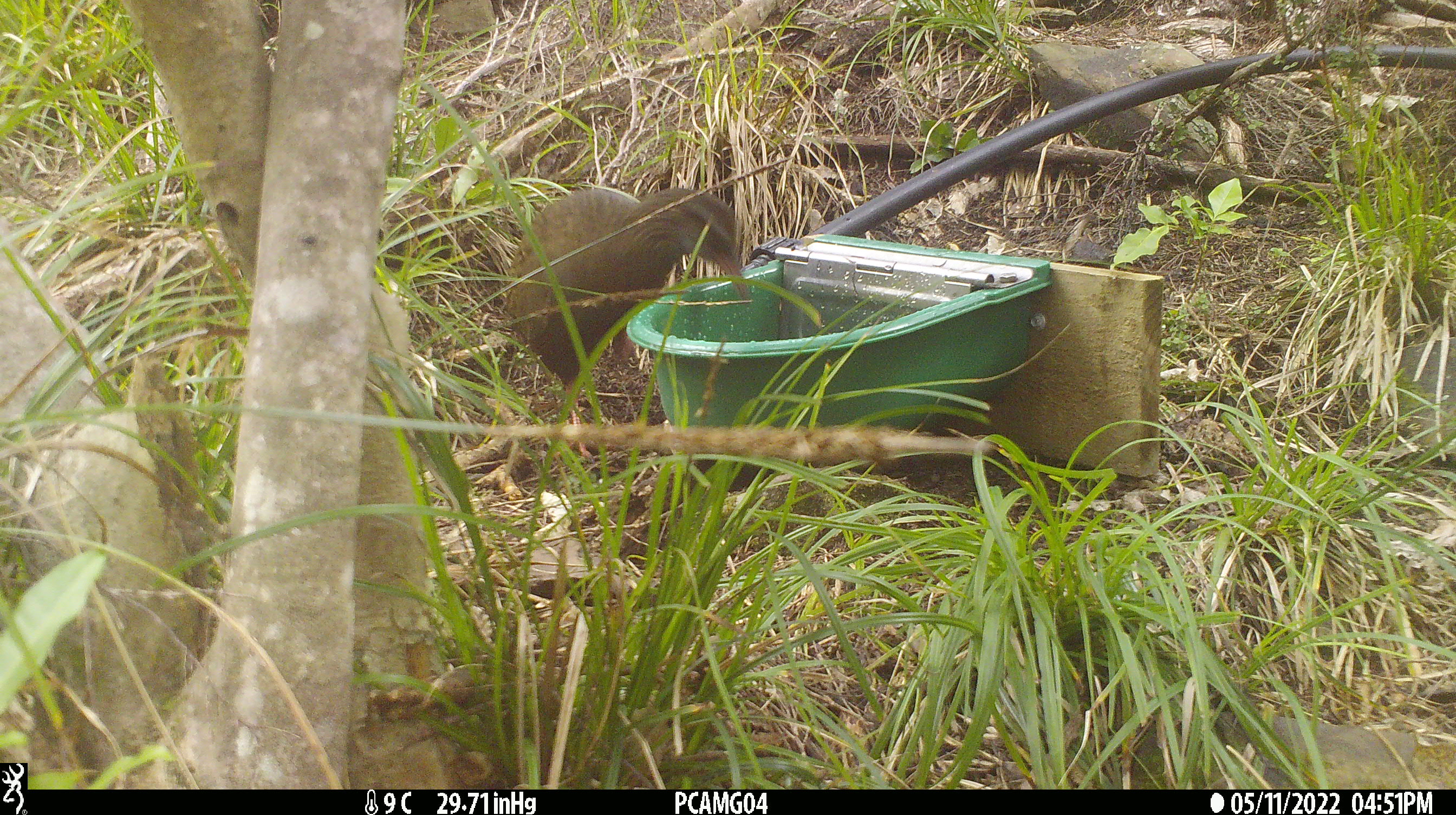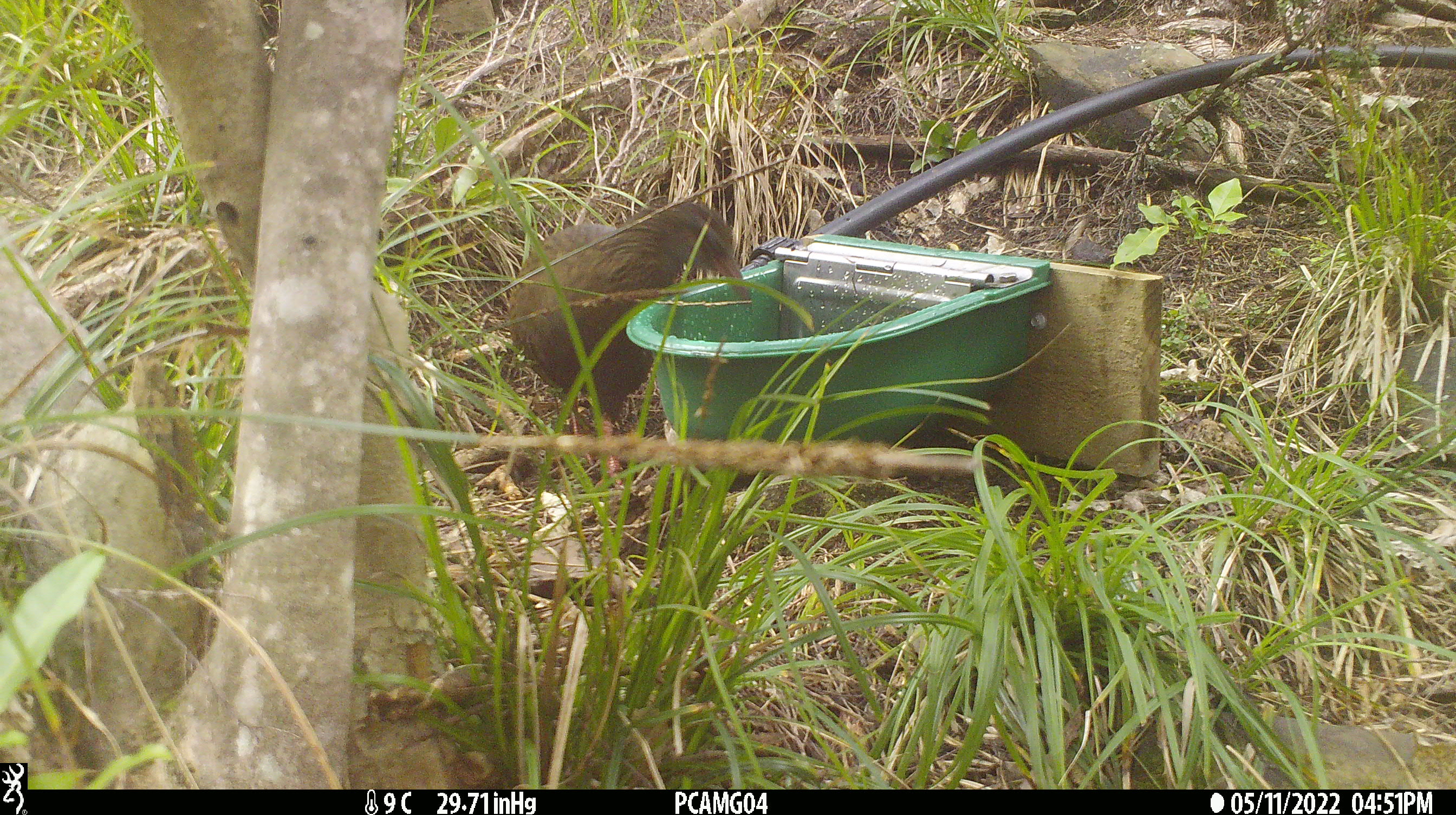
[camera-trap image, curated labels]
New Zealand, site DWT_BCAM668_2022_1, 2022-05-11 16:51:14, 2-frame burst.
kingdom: Animalia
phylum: Chordata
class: Aves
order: Gruiformes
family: Rallidae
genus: Gallirallus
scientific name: Gallirallus australis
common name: weka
Weka (Gallirallus australis).